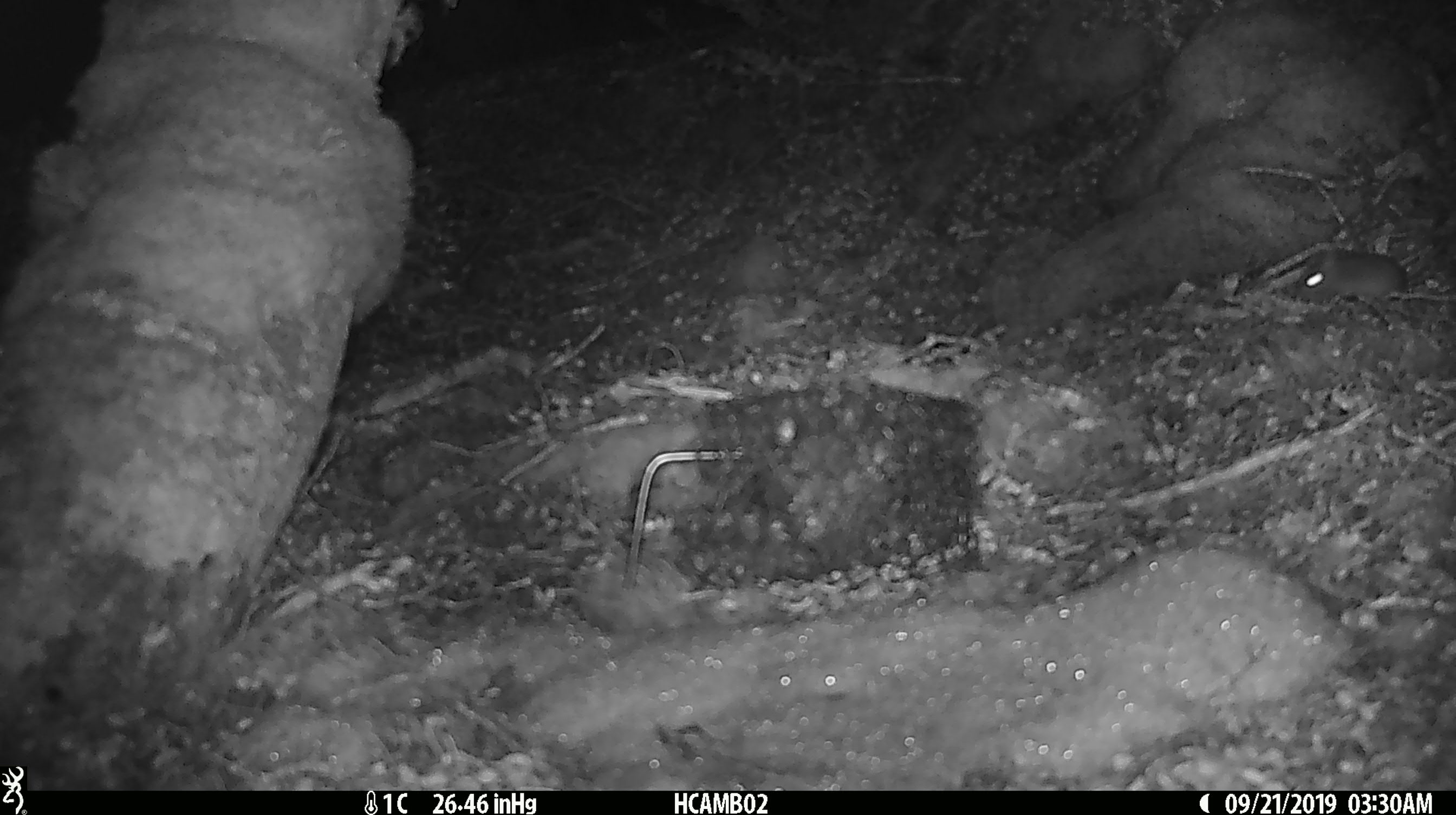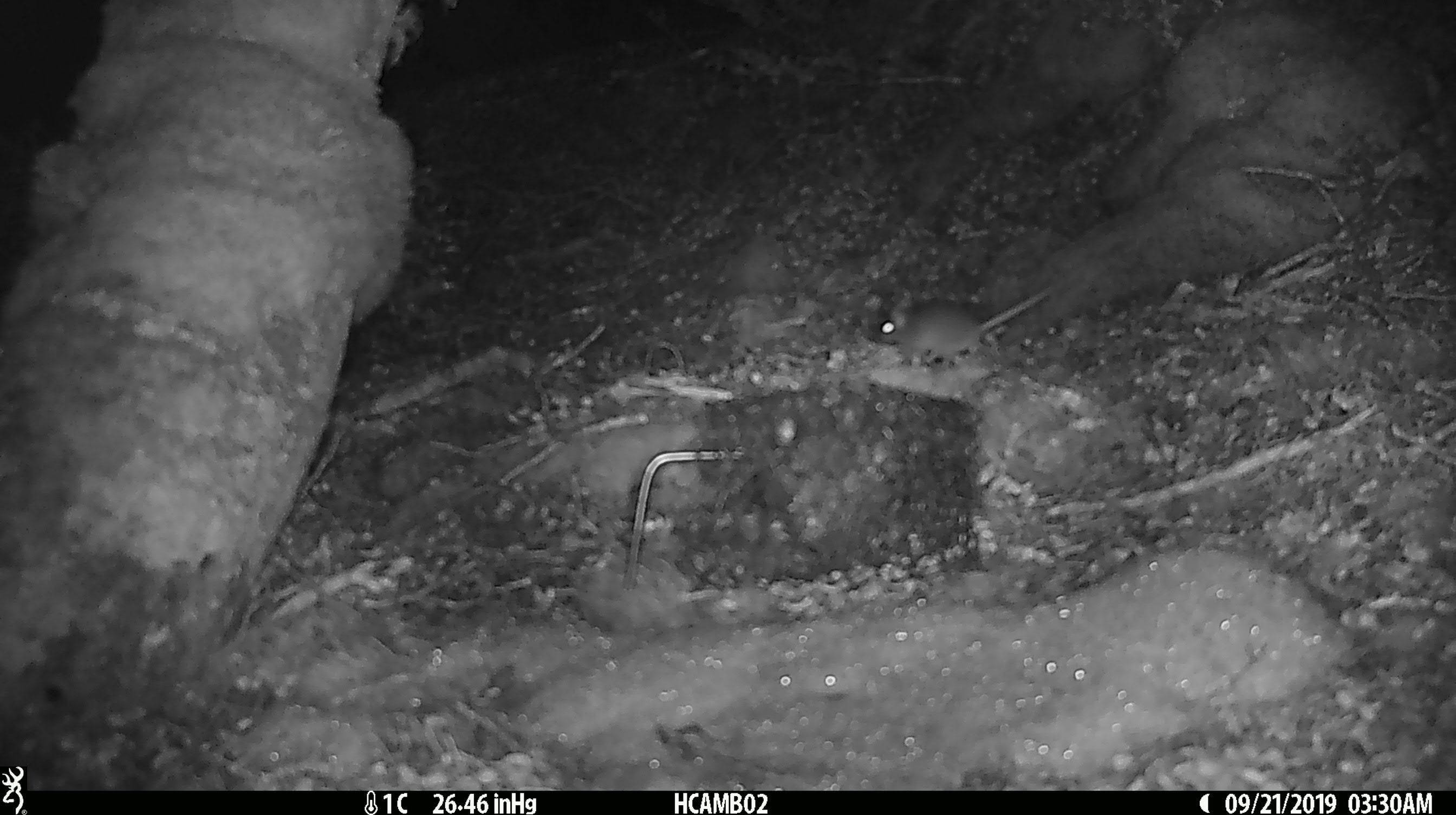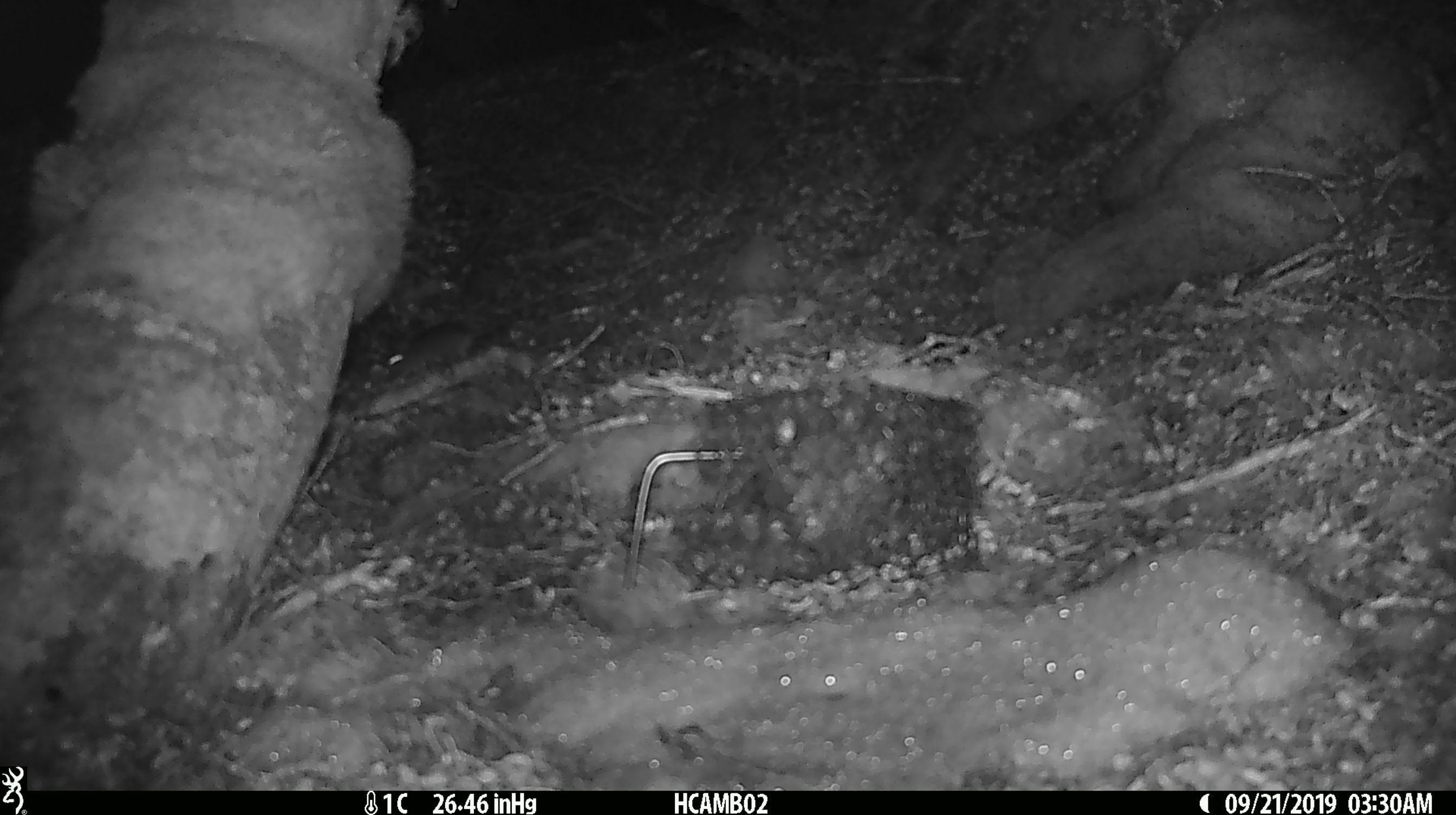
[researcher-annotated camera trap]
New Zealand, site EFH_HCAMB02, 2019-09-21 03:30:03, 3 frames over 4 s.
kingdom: Animalia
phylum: Chordata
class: Mammalia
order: Rodentia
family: Muridae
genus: Mus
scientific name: Mus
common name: mouse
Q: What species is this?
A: Mouse (Mus).